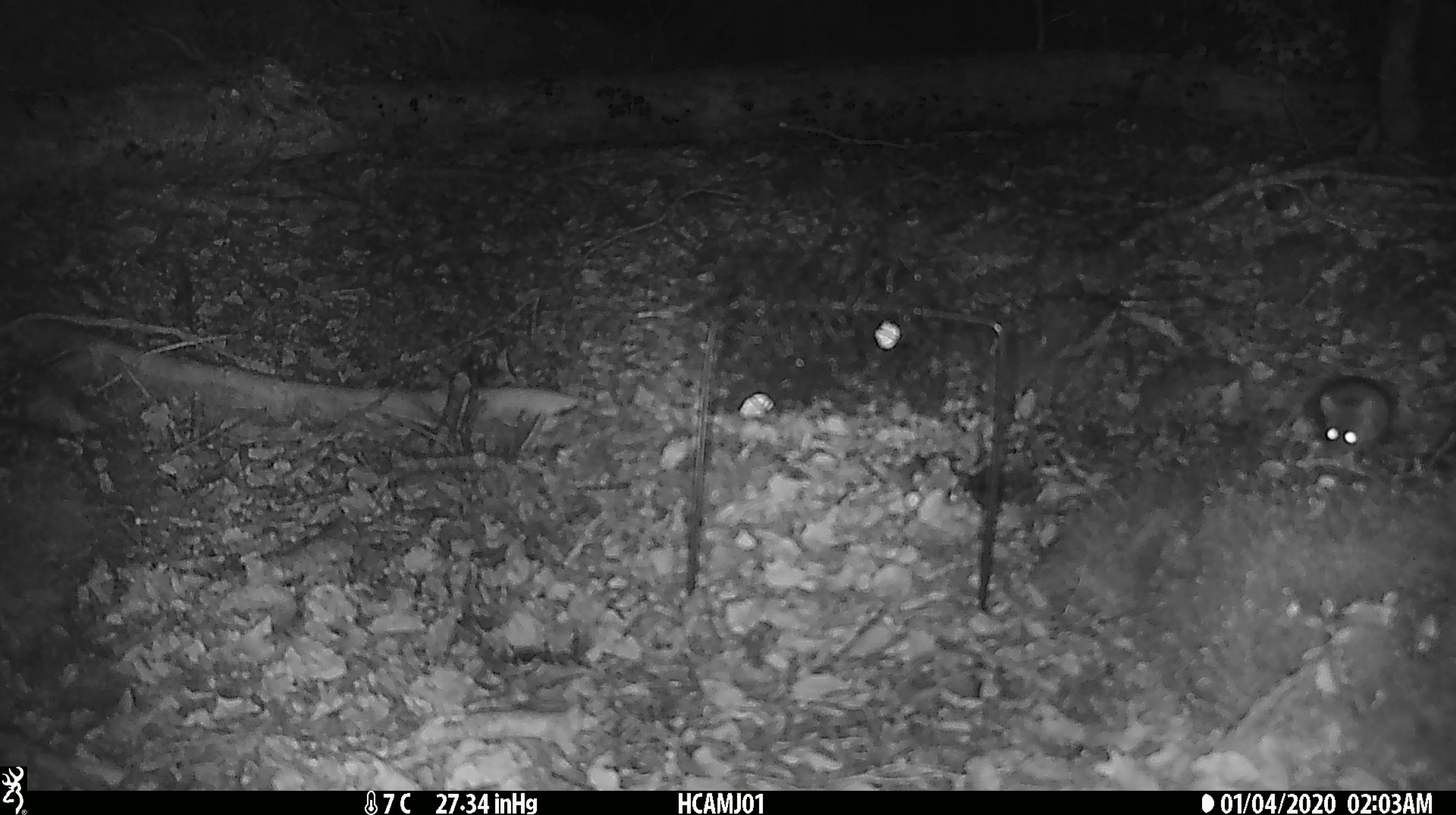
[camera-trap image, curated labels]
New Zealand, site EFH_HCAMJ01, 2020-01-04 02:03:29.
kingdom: Animalia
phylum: Chordata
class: Mammalia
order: Rodentia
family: Muridae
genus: Mus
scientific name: Mus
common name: mouse